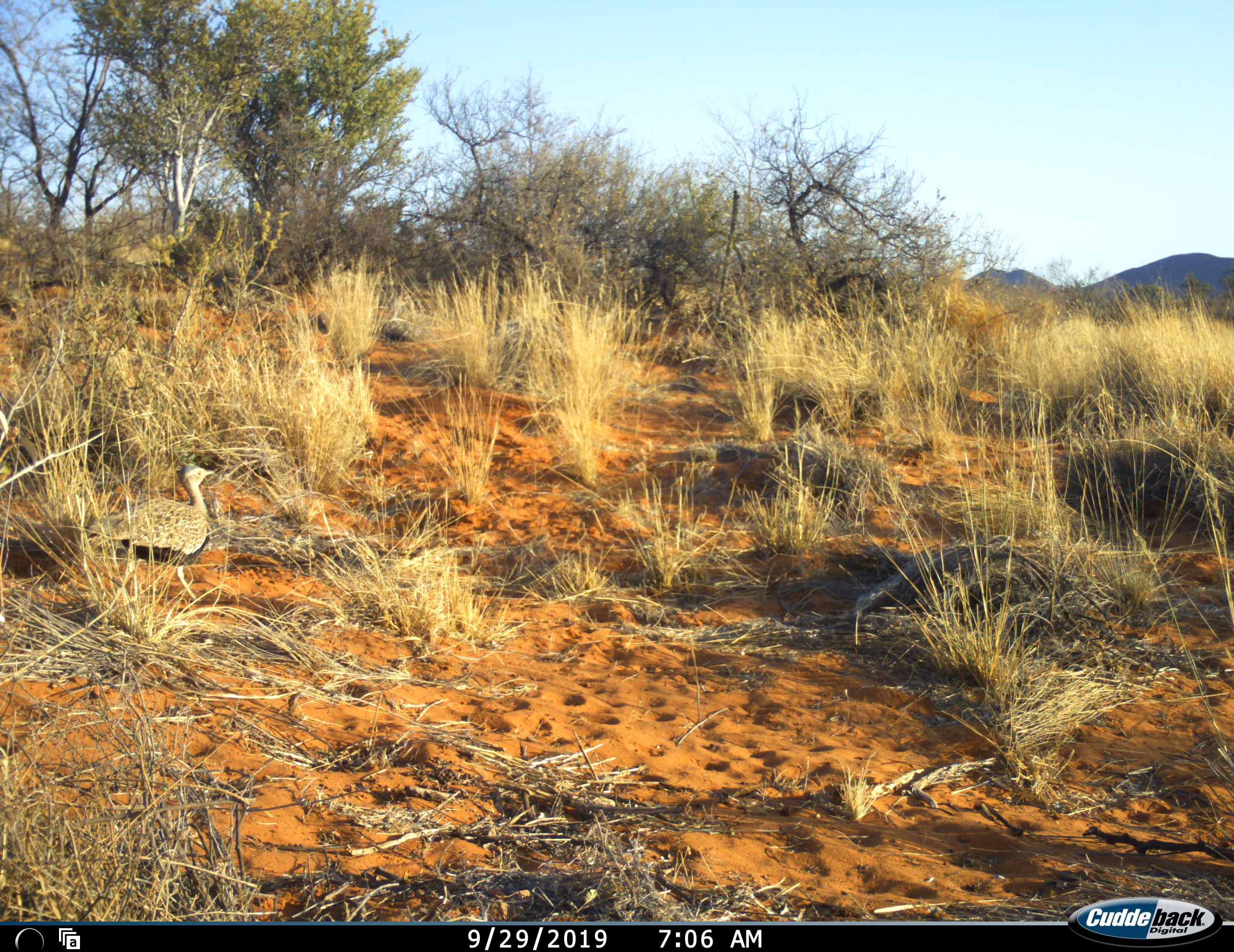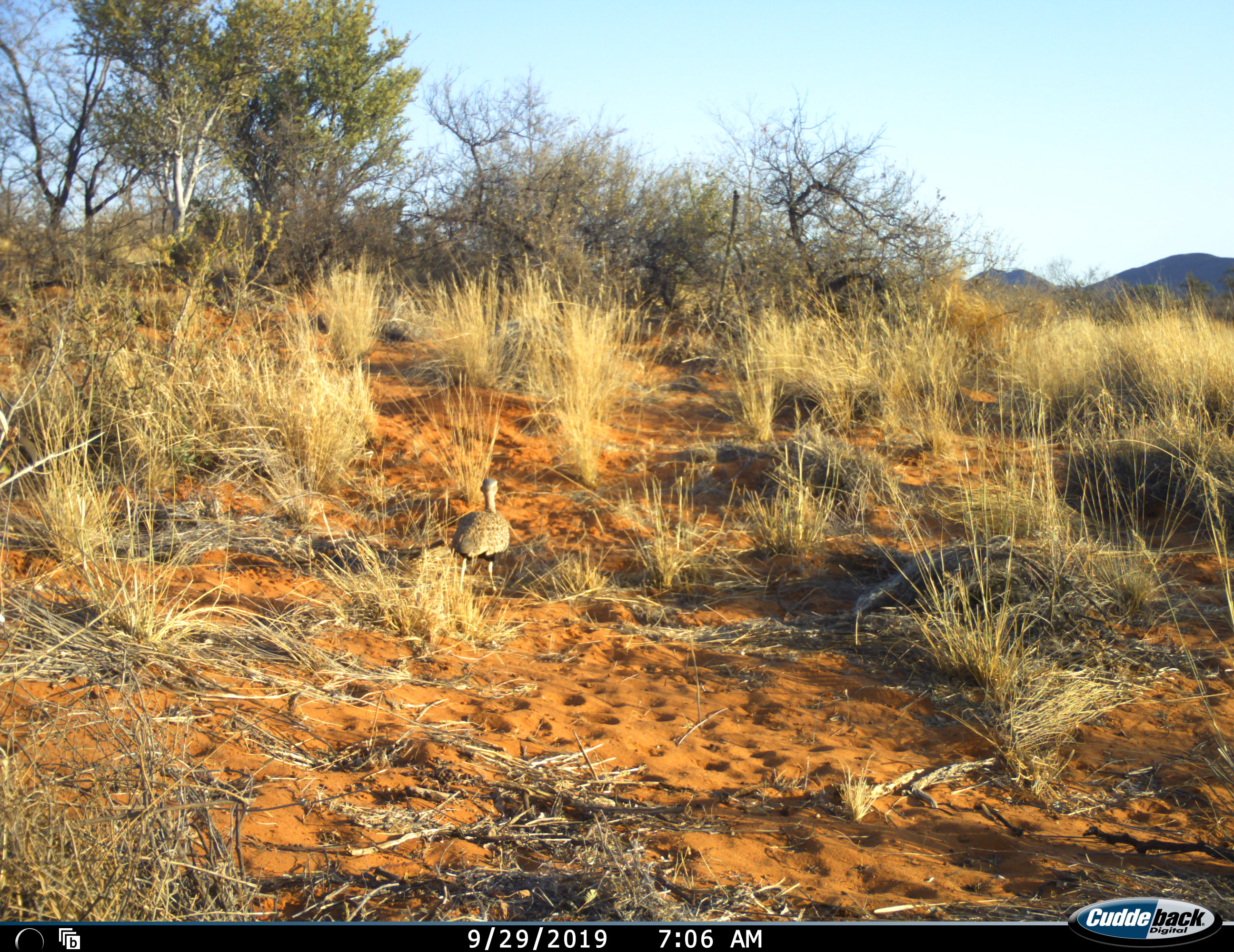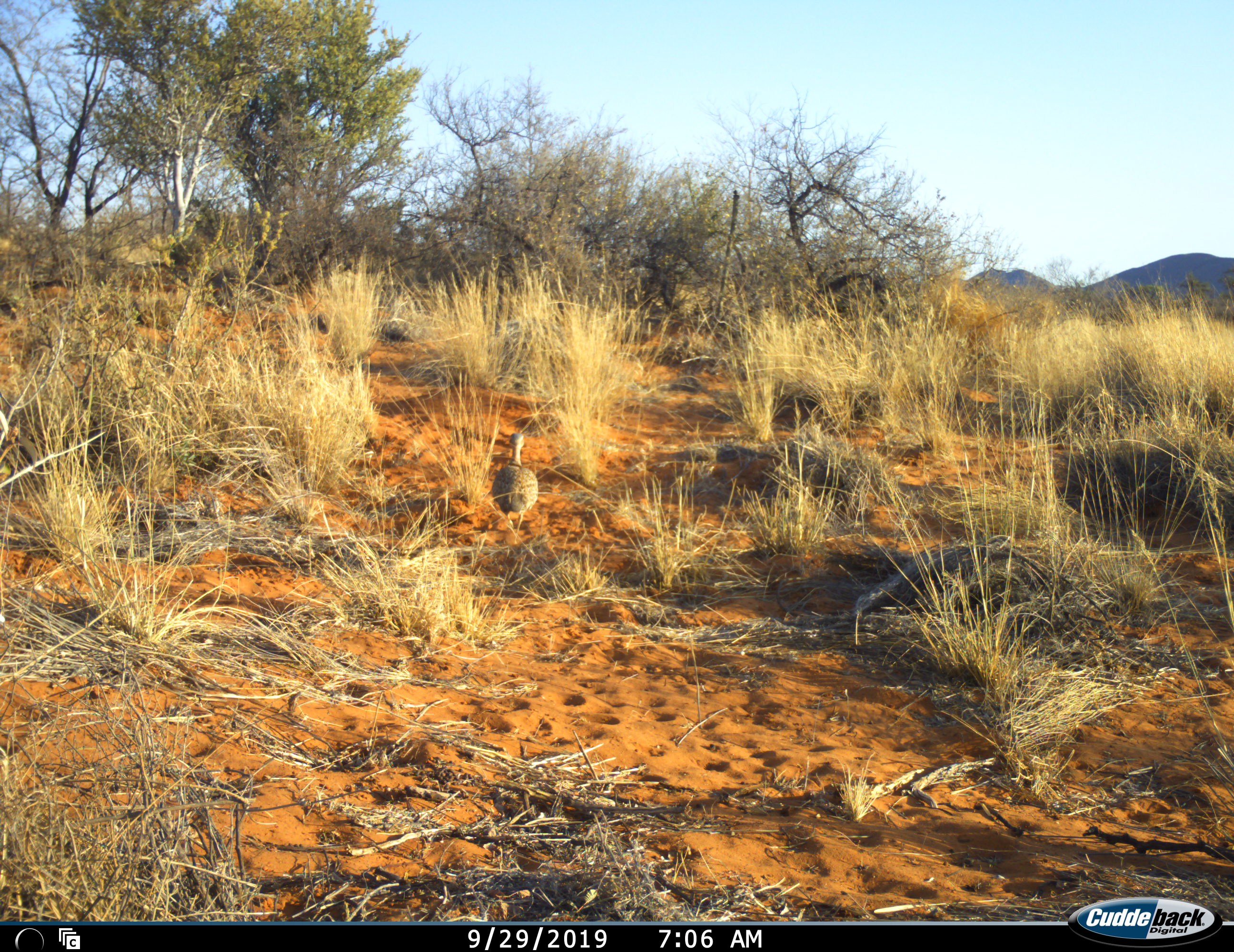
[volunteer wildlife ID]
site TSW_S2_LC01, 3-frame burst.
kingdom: Animalia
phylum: Chordata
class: Aves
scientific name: Aves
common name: bird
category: birdother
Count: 1.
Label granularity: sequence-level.